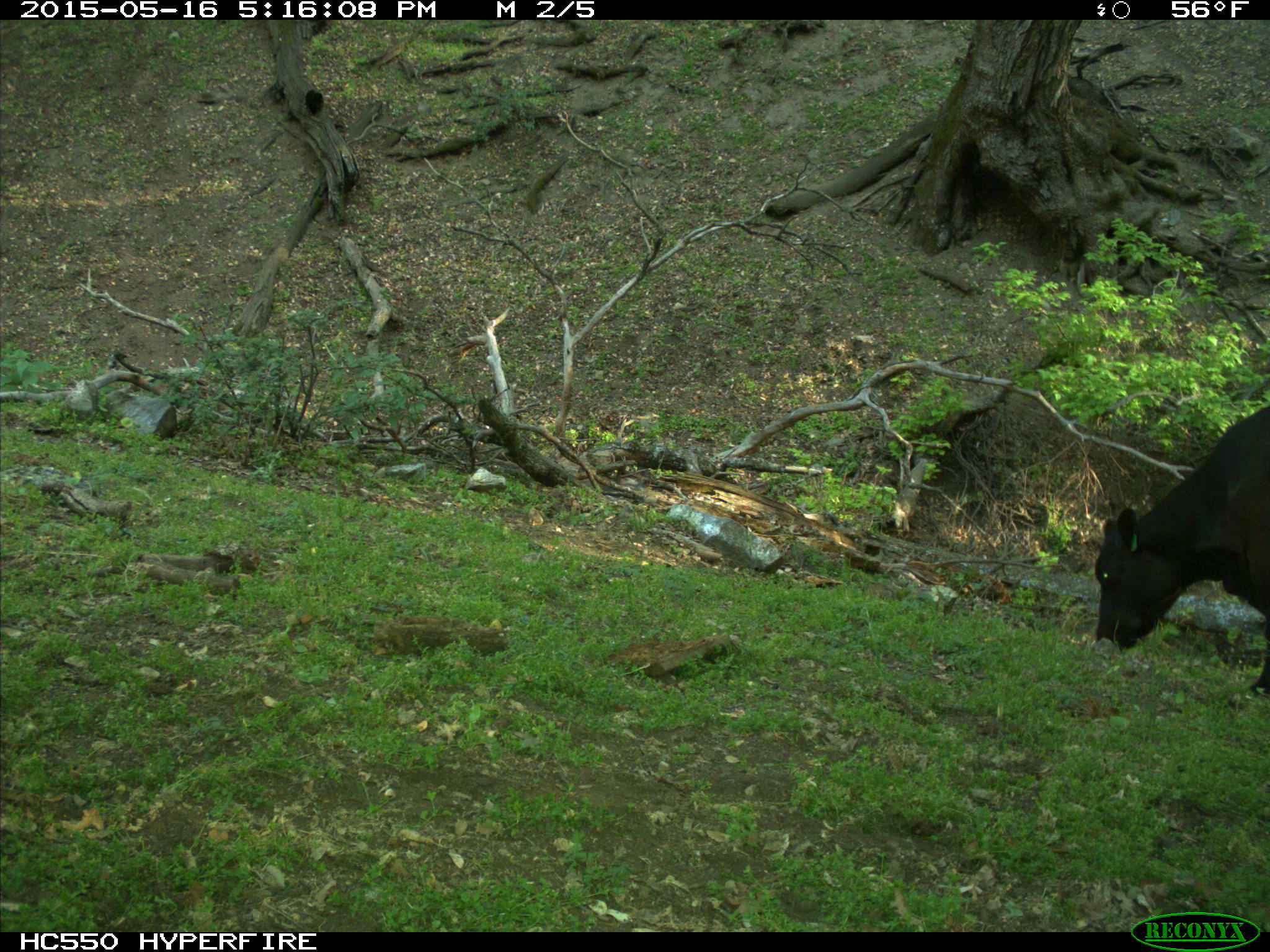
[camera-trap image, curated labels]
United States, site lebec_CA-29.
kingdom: Animalia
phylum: Chordata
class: Mammalia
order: Artiodactyla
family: Bovidae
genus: Bos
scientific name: Bos taurus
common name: domestic cow